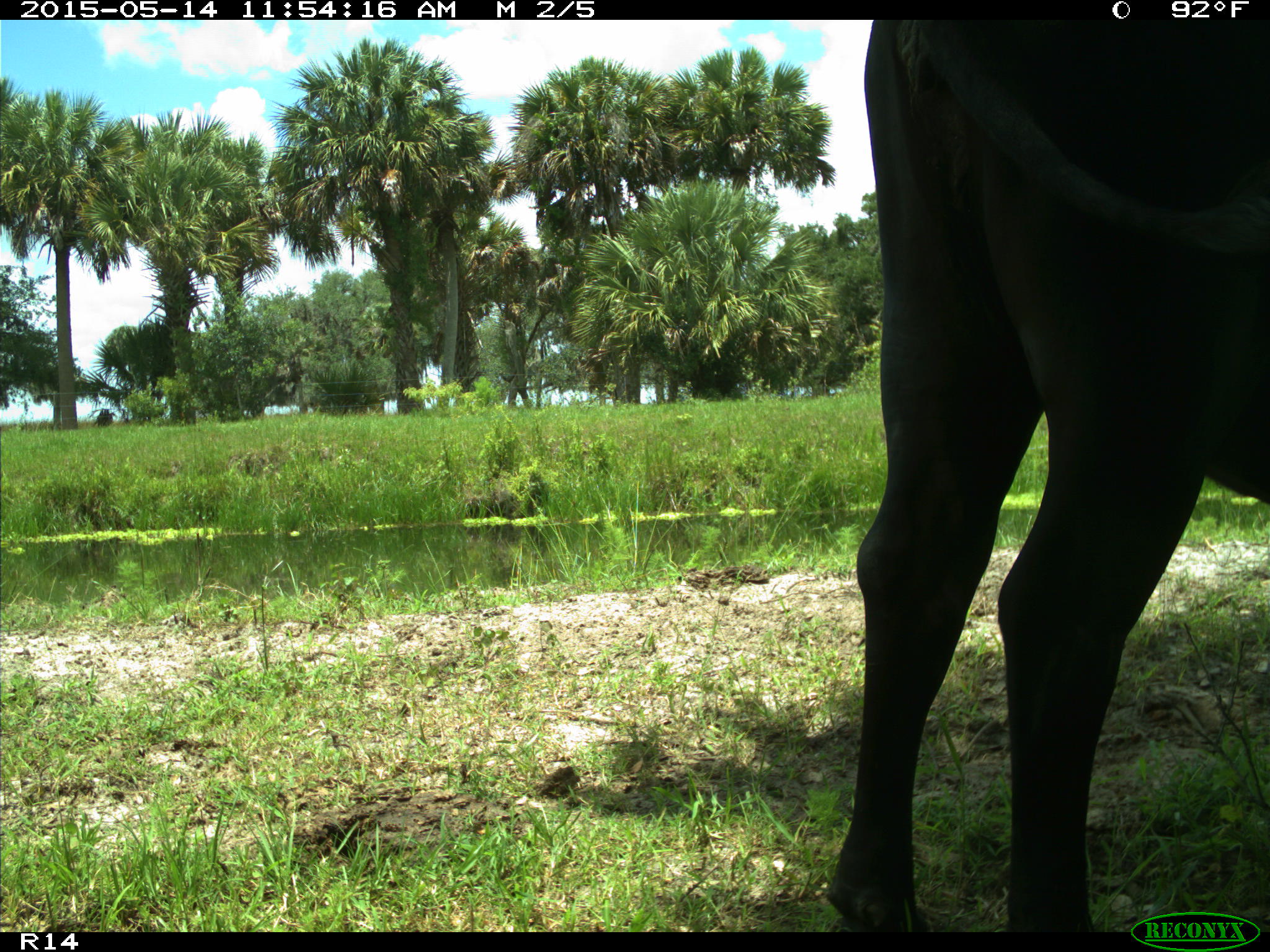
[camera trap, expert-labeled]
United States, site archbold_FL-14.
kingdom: Animalia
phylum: Chordata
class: Mammalia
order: Artiodactyla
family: Bovidae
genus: Bos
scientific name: Bos taurus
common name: domestic cow